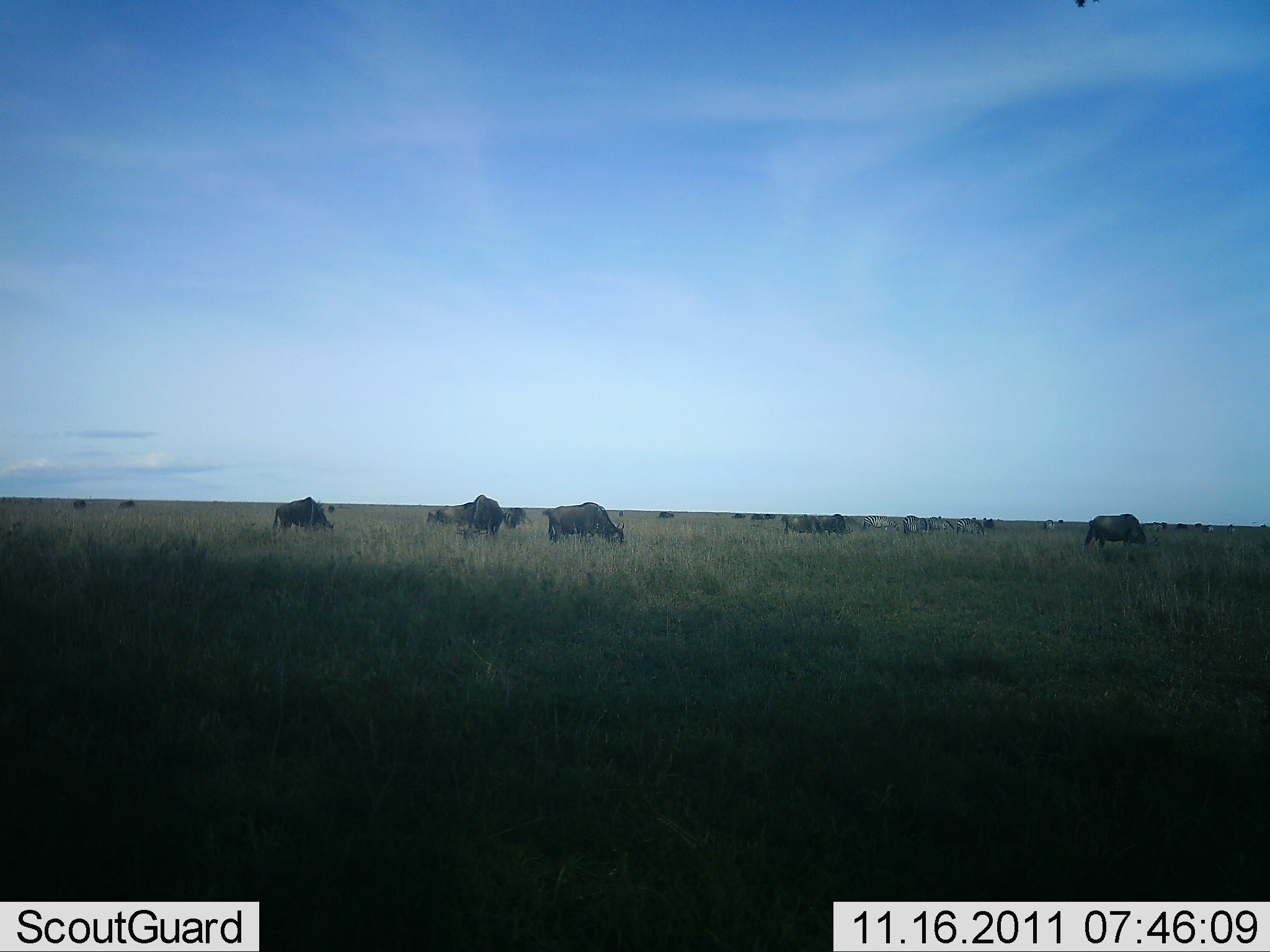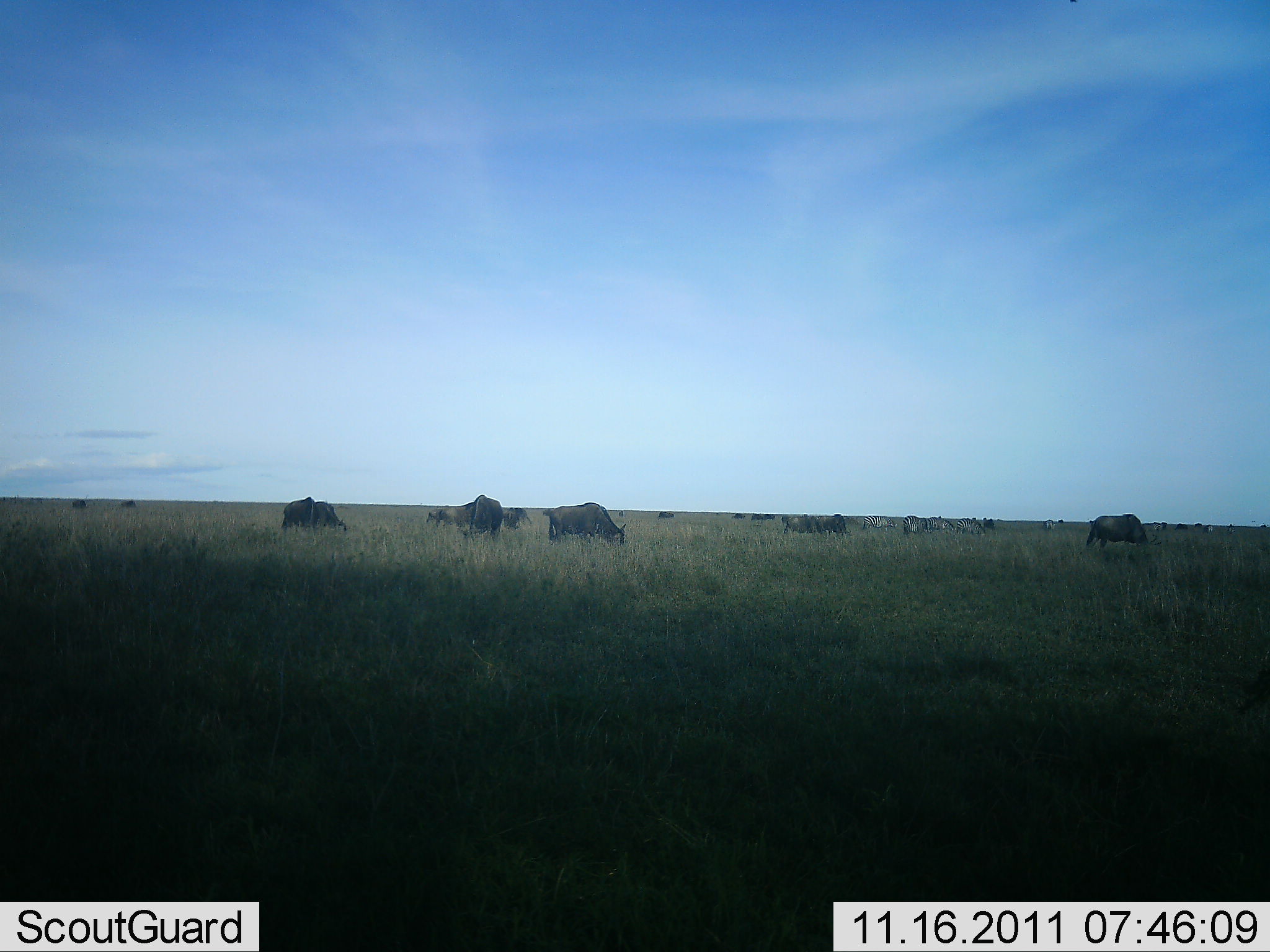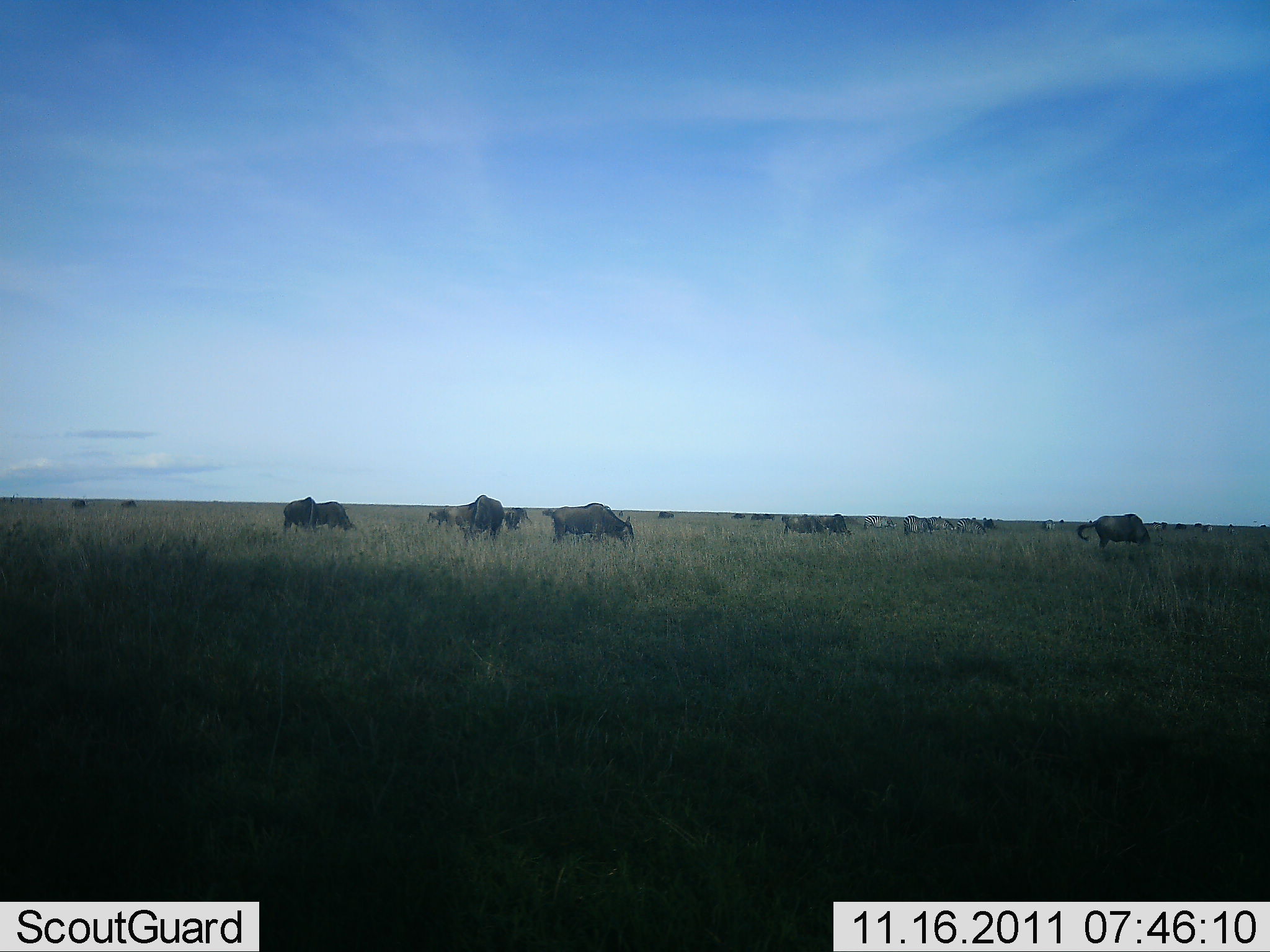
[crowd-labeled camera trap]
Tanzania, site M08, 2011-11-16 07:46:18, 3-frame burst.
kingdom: Animalia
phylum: Chordata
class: Mammalia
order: Artiodactyla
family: Bovidae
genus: Connochaetes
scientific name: Connochaetes taurinus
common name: blue wildebeest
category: wildebeest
Wildebeest (blue wildebeest) (Connochaetes taurinus), count 11-50. Behavior (volunteer vote fractions): standing 31%, resting 0%, moving 6%, interacting 0%. Young present (vote fraction): 0%. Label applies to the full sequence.